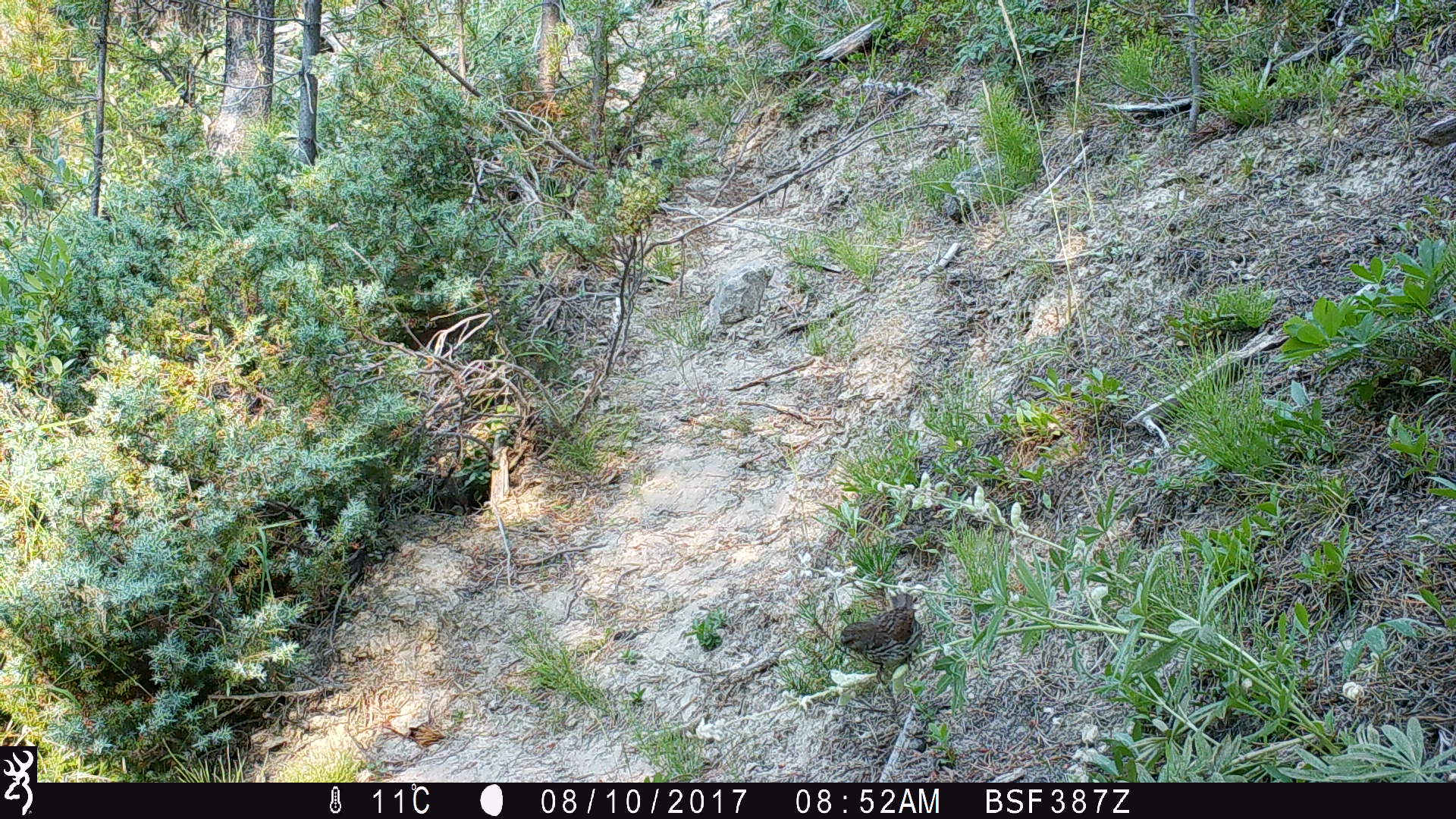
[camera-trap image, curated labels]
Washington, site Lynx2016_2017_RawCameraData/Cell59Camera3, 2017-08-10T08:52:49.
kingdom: Animalia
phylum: Chordata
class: Aves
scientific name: Aves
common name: birds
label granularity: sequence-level